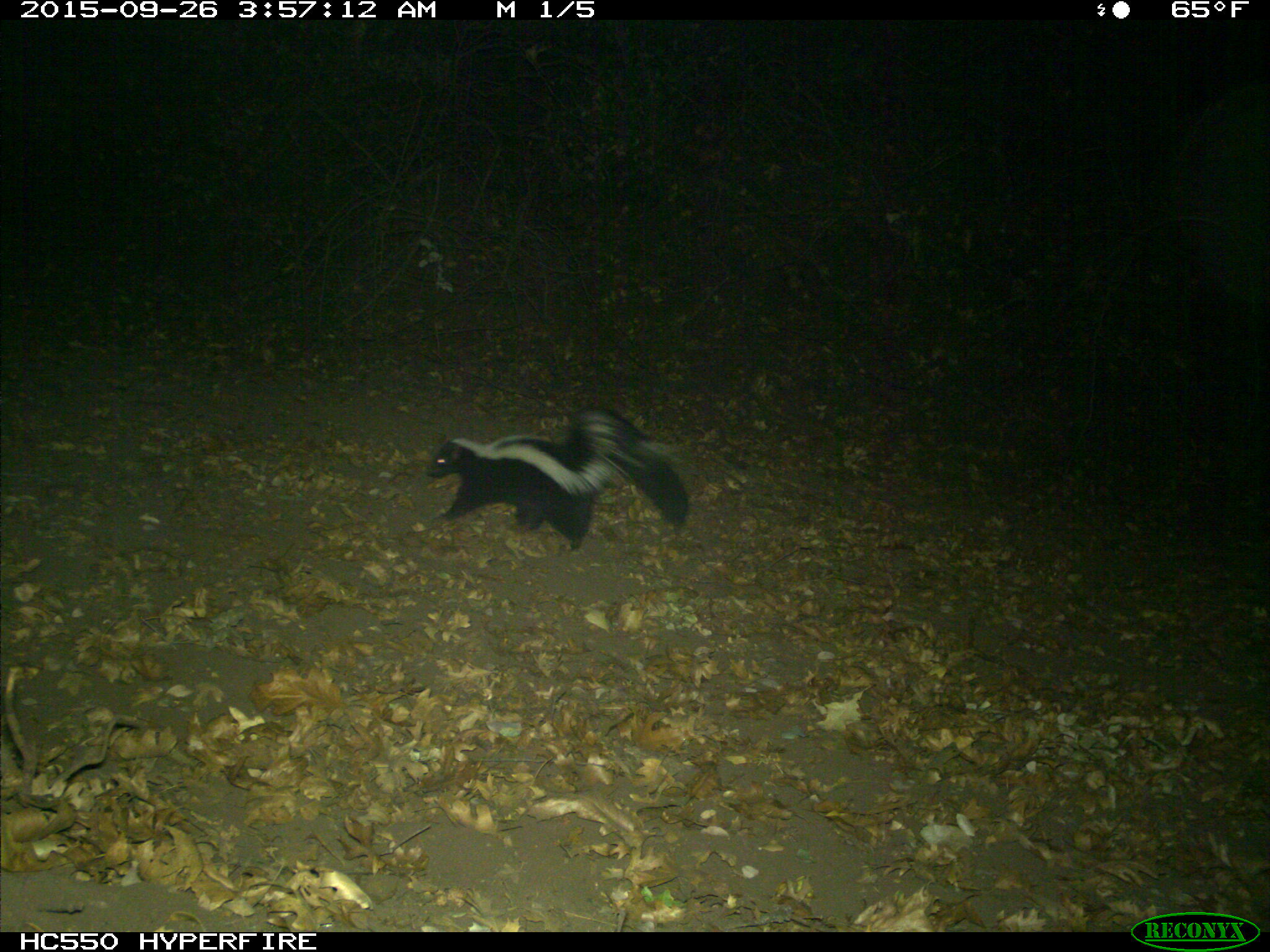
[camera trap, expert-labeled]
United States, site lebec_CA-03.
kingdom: Animalia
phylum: Chordata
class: Mammalia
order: Carnivora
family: Mephitidae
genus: Mephitis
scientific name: Mephitis mephitis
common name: striped skunk